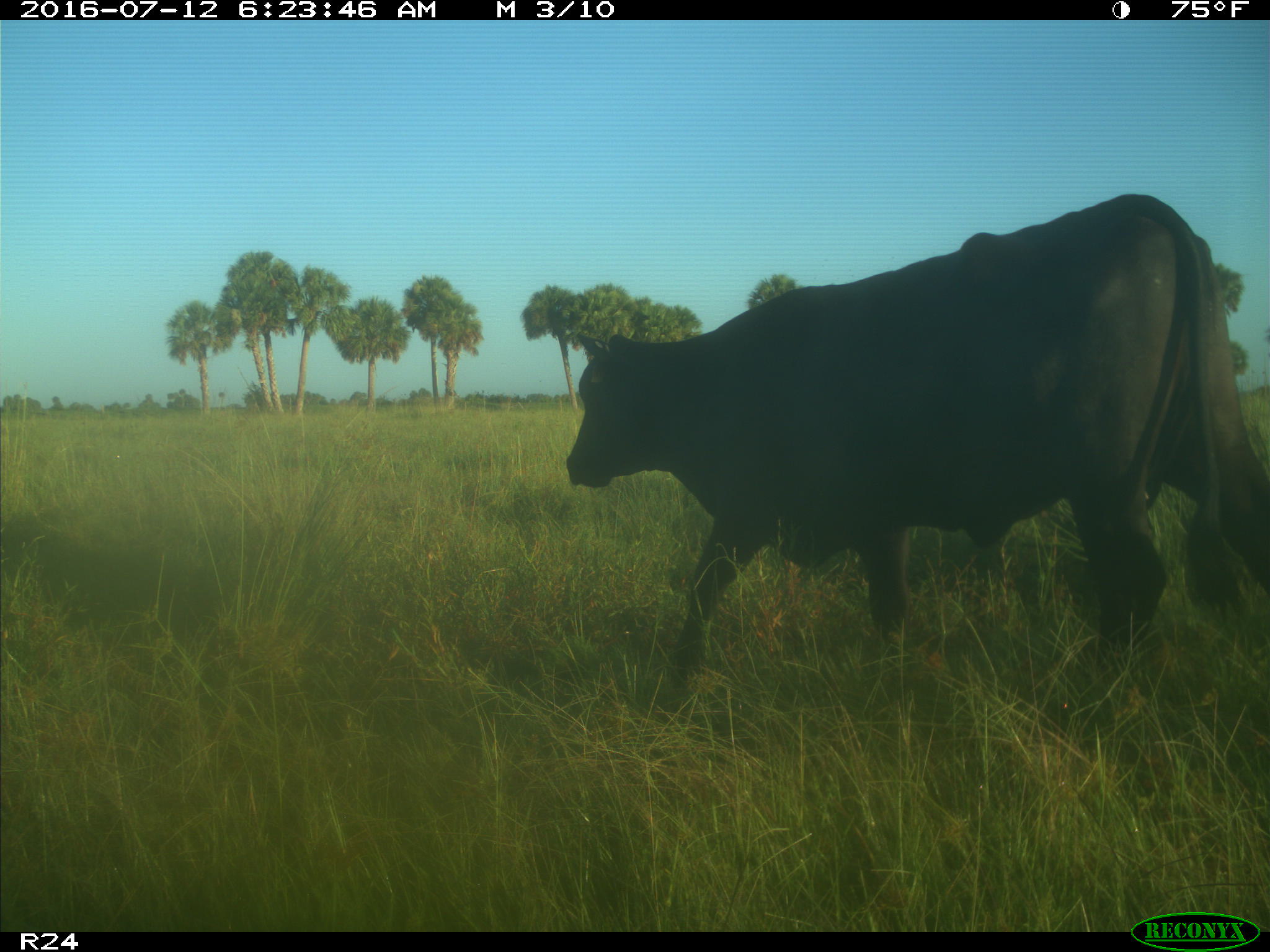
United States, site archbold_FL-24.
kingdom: Animalia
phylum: Chordata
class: Mammalia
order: Artiodactyla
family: Bovidae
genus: Bos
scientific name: Bos taurus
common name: domestic cow